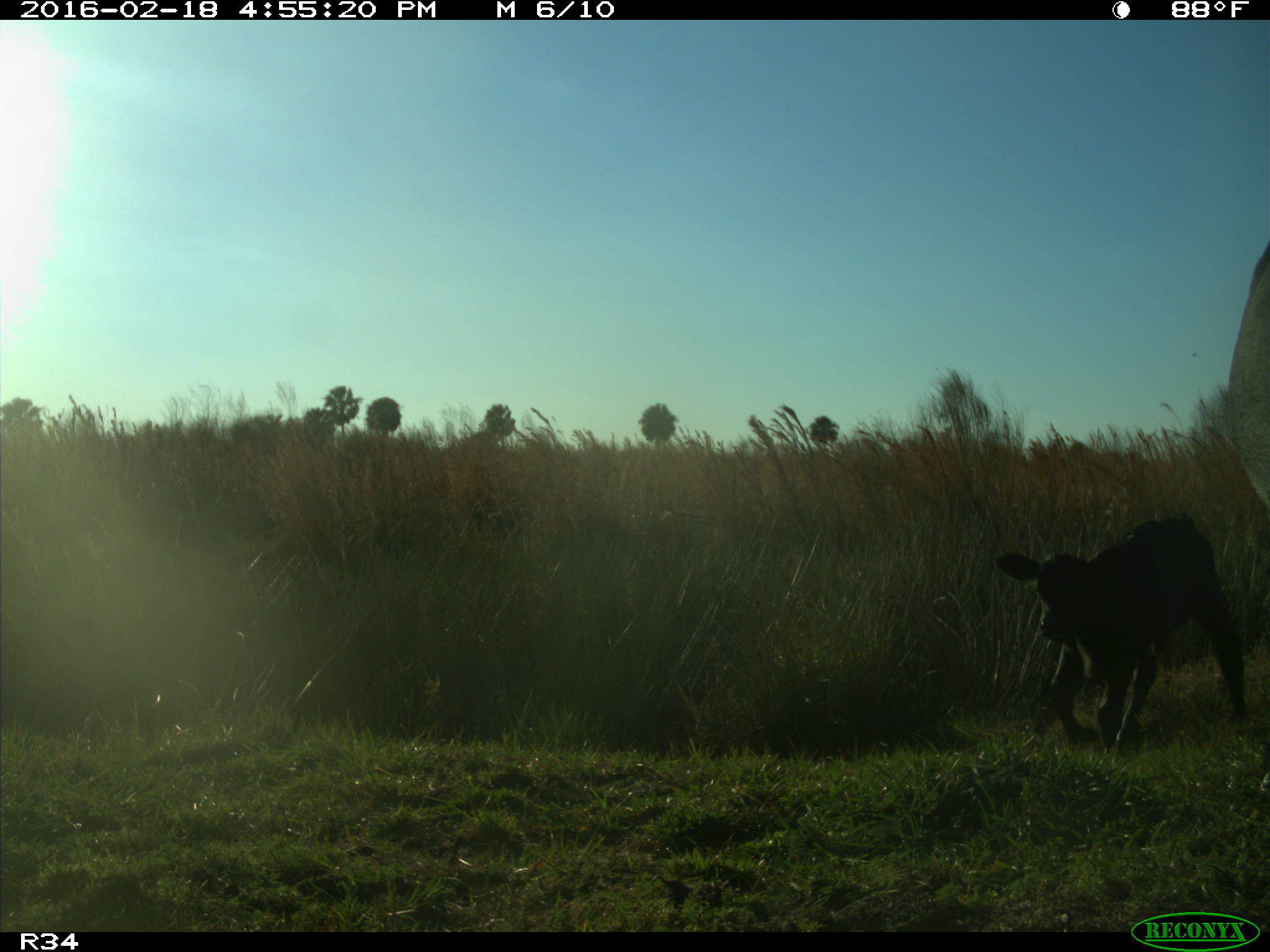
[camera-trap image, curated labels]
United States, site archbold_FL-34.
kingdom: Animalia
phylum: Chordata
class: Mammalia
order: Artiodactyla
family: Bovidae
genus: Bos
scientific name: Bos taurus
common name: domestic cow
Bos taurus (domestic cow).